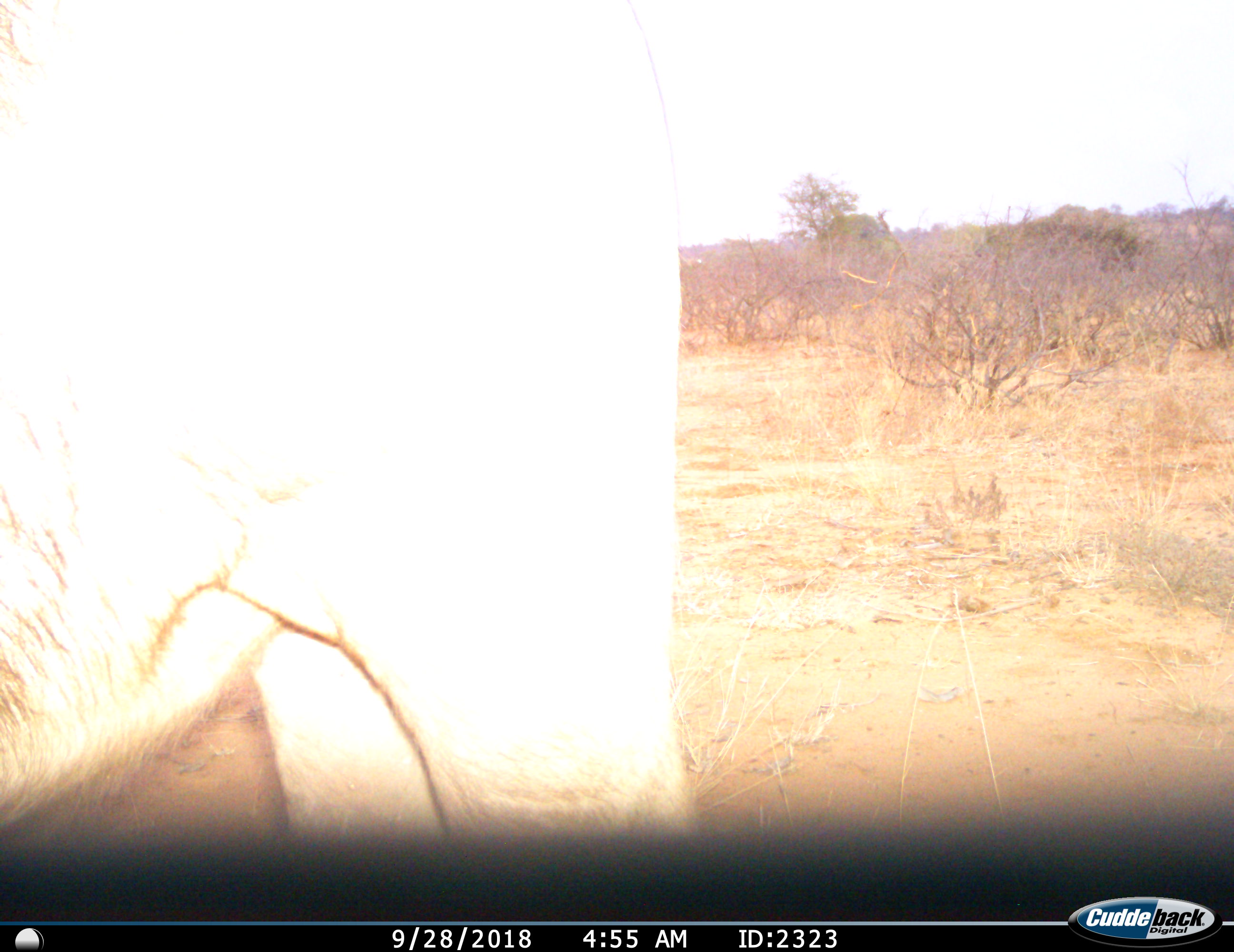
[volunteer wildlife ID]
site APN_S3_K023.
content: unidentified animal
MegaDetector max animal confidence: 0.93